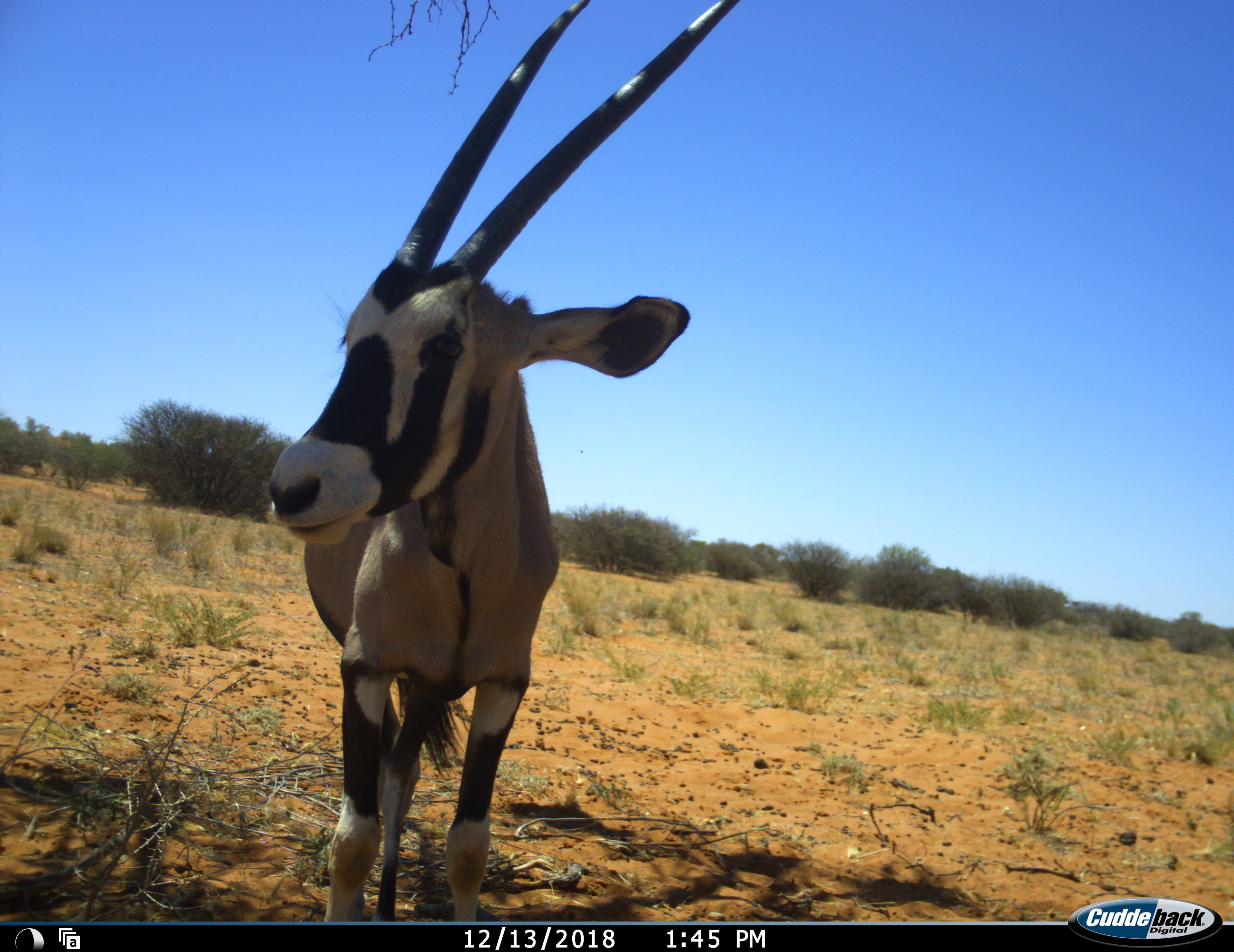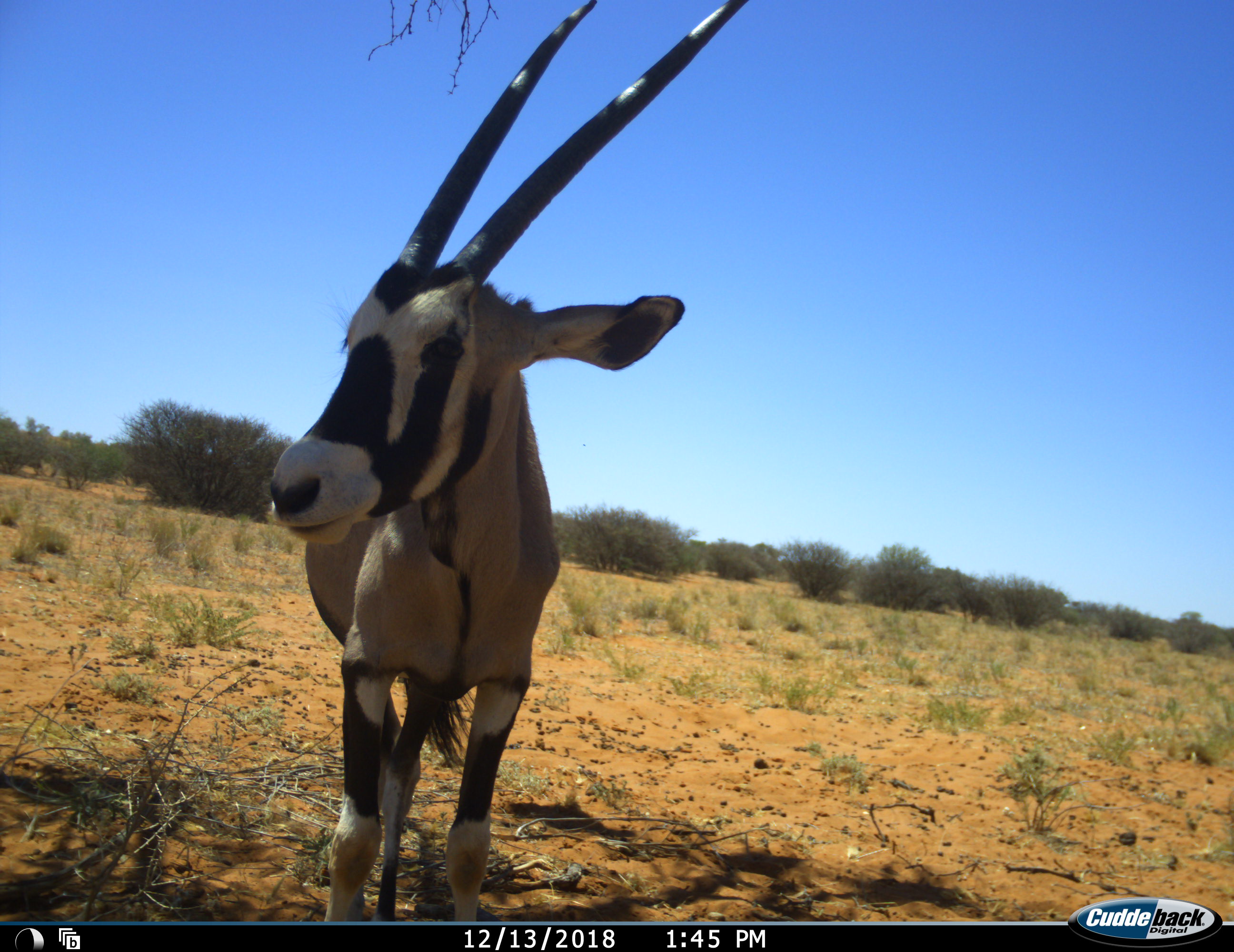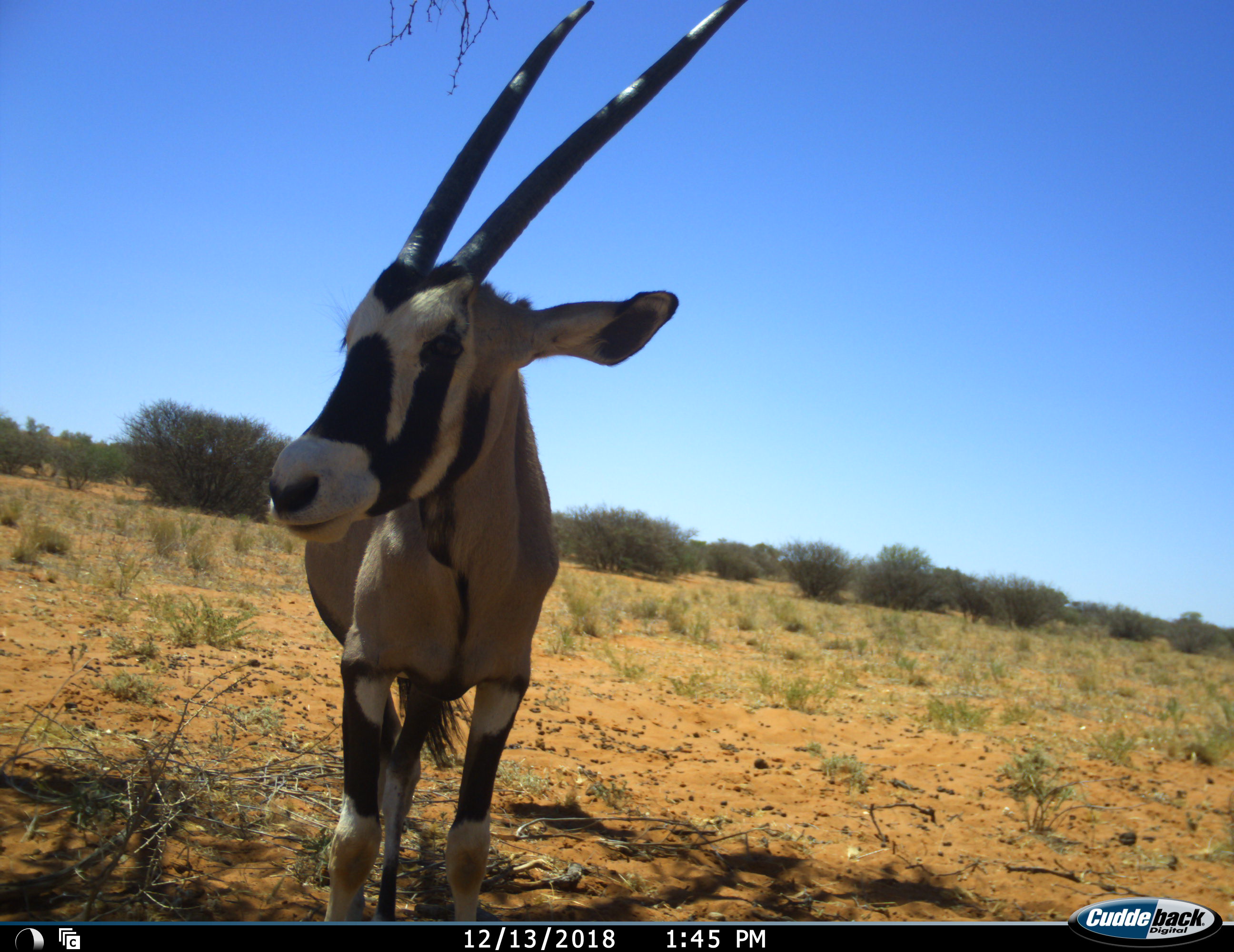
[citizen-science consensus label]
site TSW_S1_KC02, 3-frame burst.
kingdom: Animalia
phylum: Chordata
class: Mammalia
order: Artiodactyla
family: Bovidae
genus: Oryx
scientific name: Oryx gazella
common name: gemsbok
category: oryx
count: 1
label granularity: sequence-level